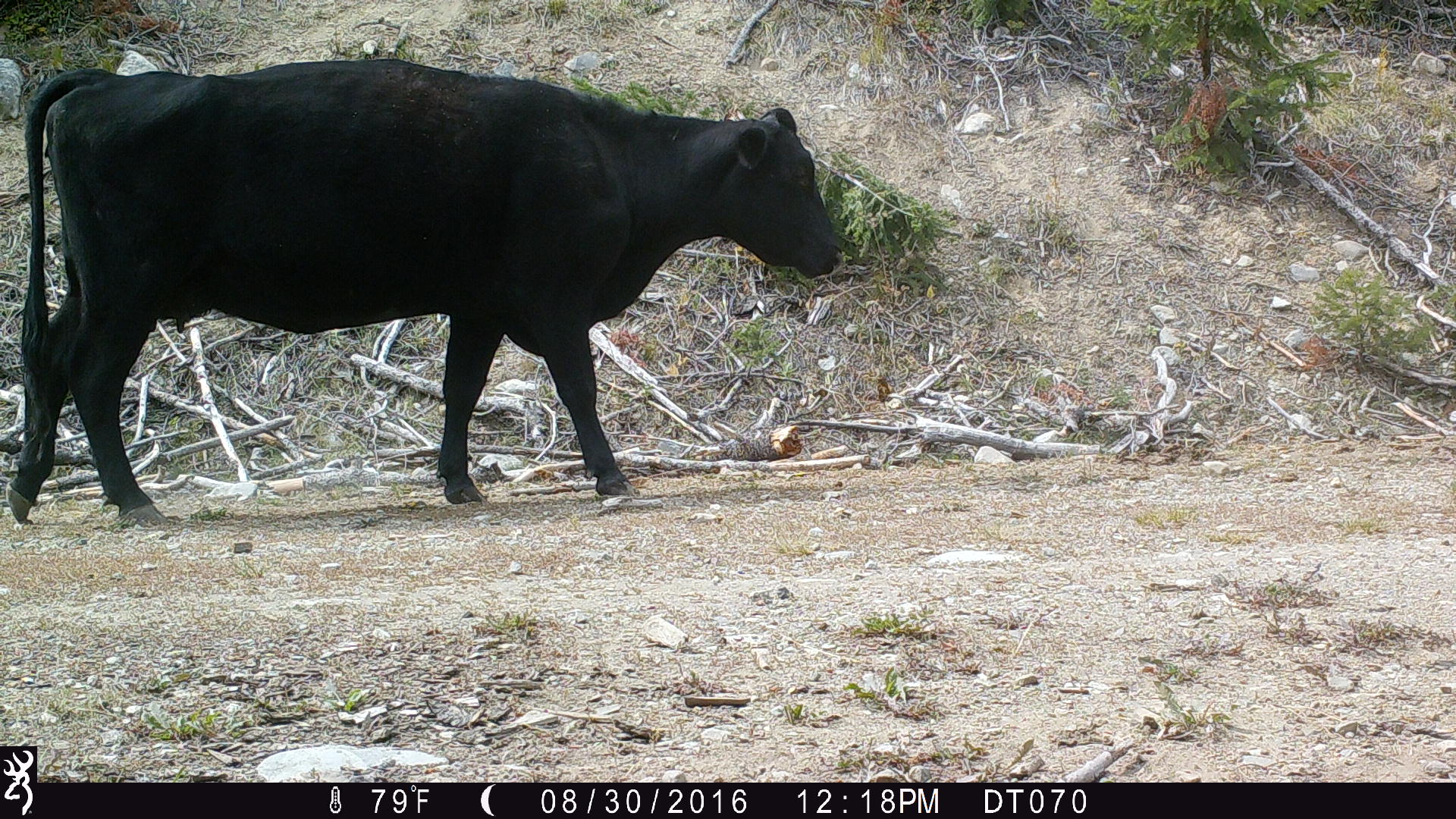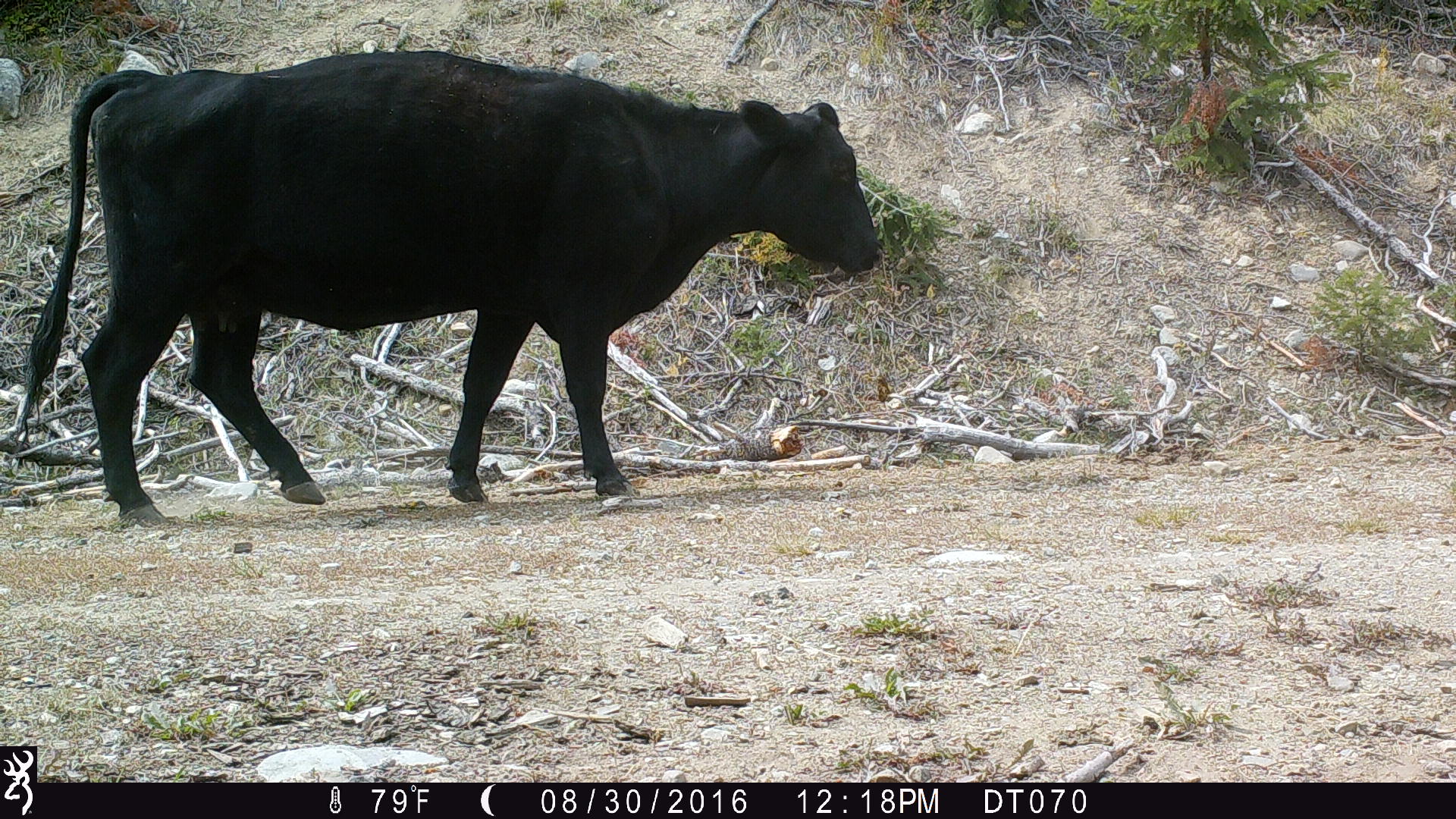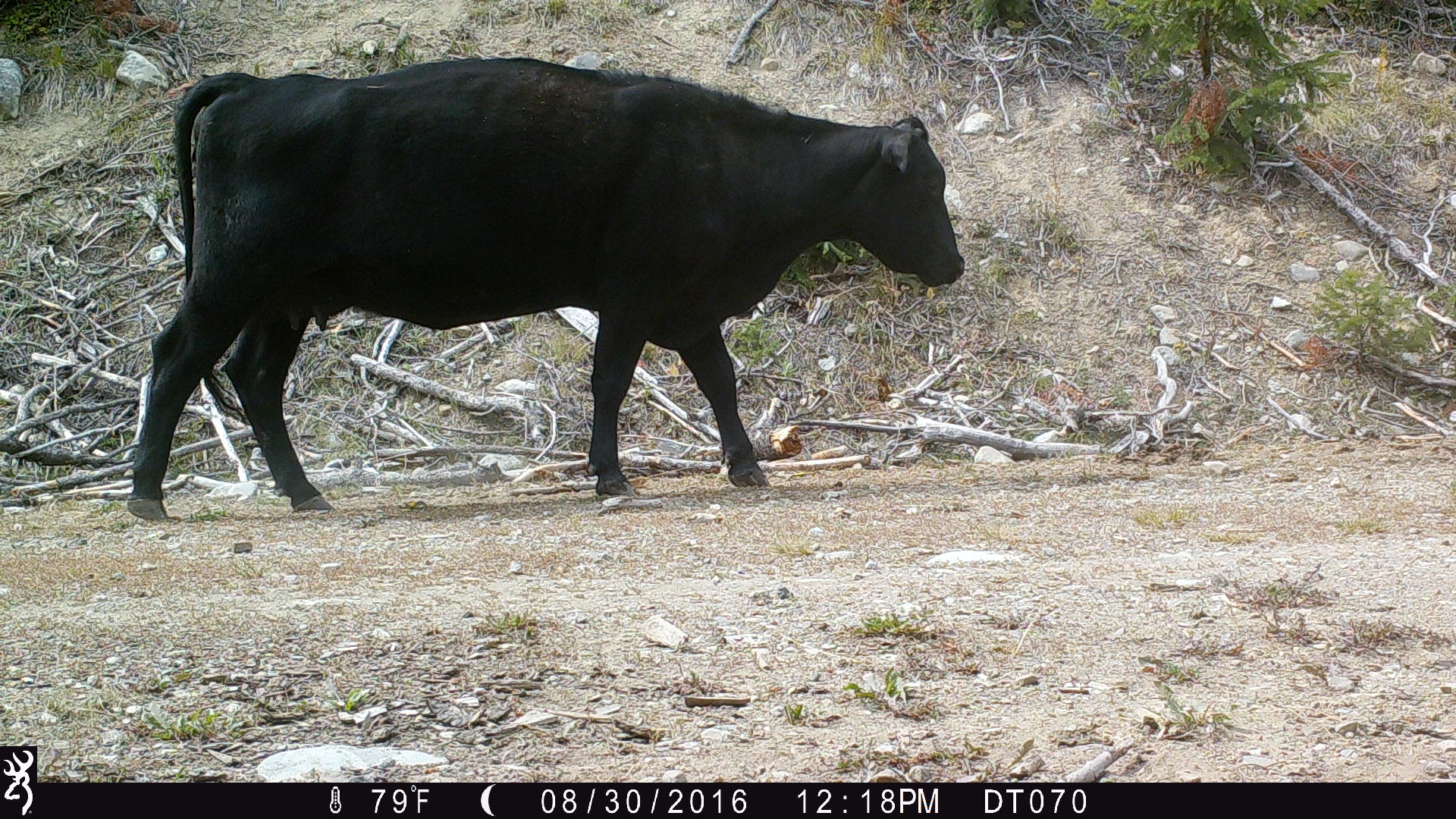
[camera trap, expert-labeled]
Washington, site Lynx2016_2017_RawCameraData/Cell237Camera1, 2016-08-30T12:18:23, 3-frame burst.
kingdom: Animalia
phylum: Chordata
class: Mammalia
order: Artiodactyla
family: Bovidae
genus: Bos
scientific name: Bos taurus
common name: domestic cattle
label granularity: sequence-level